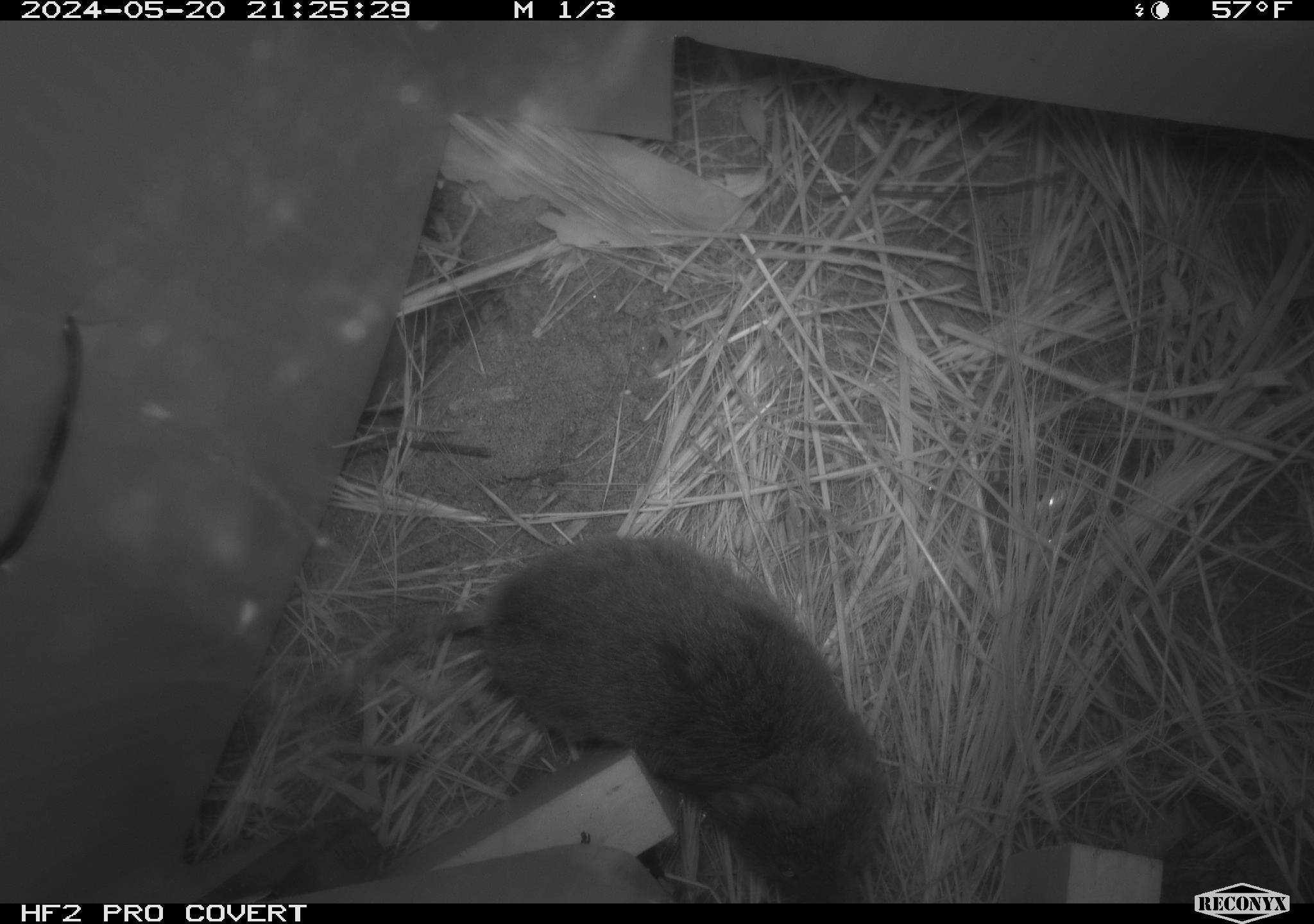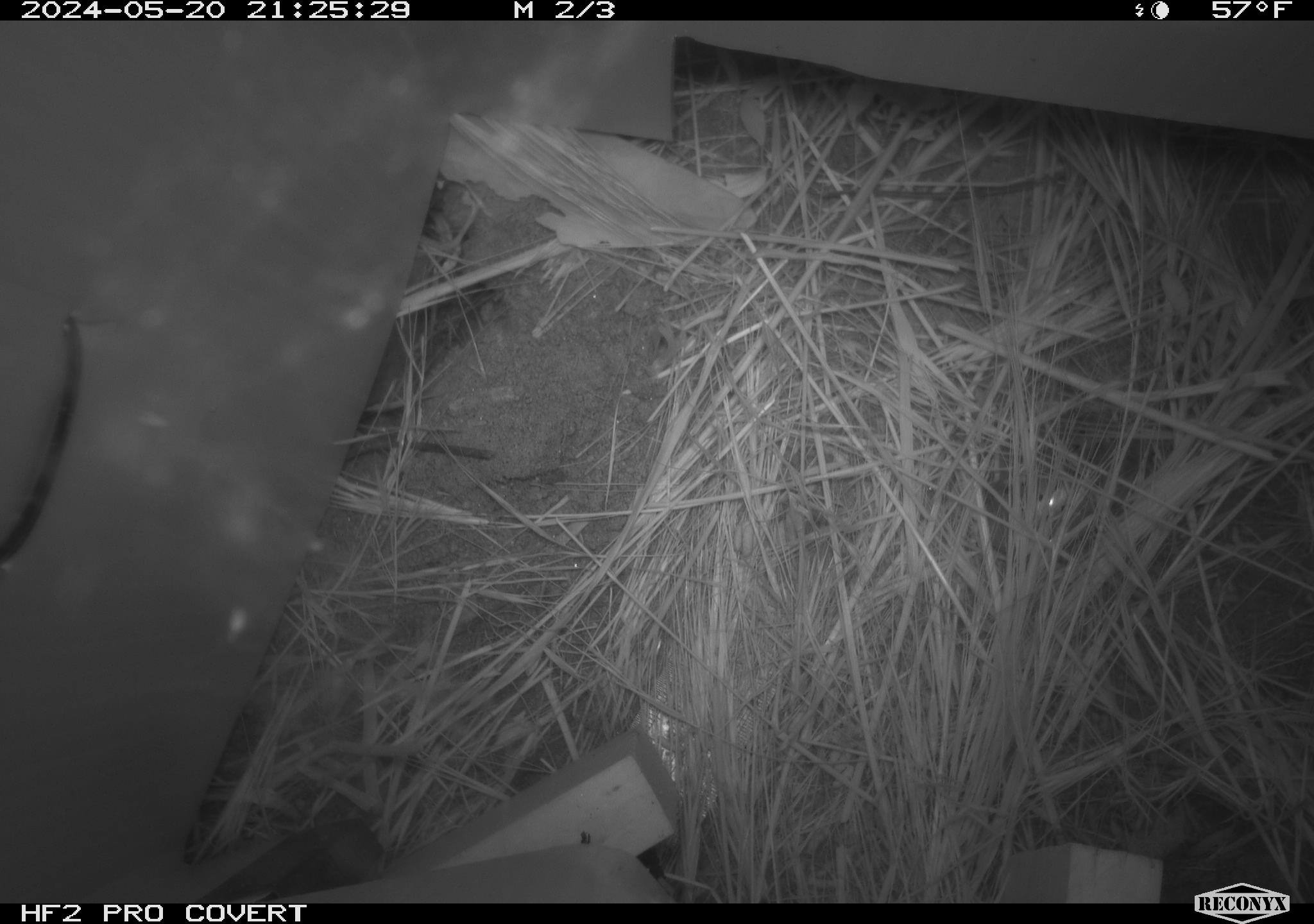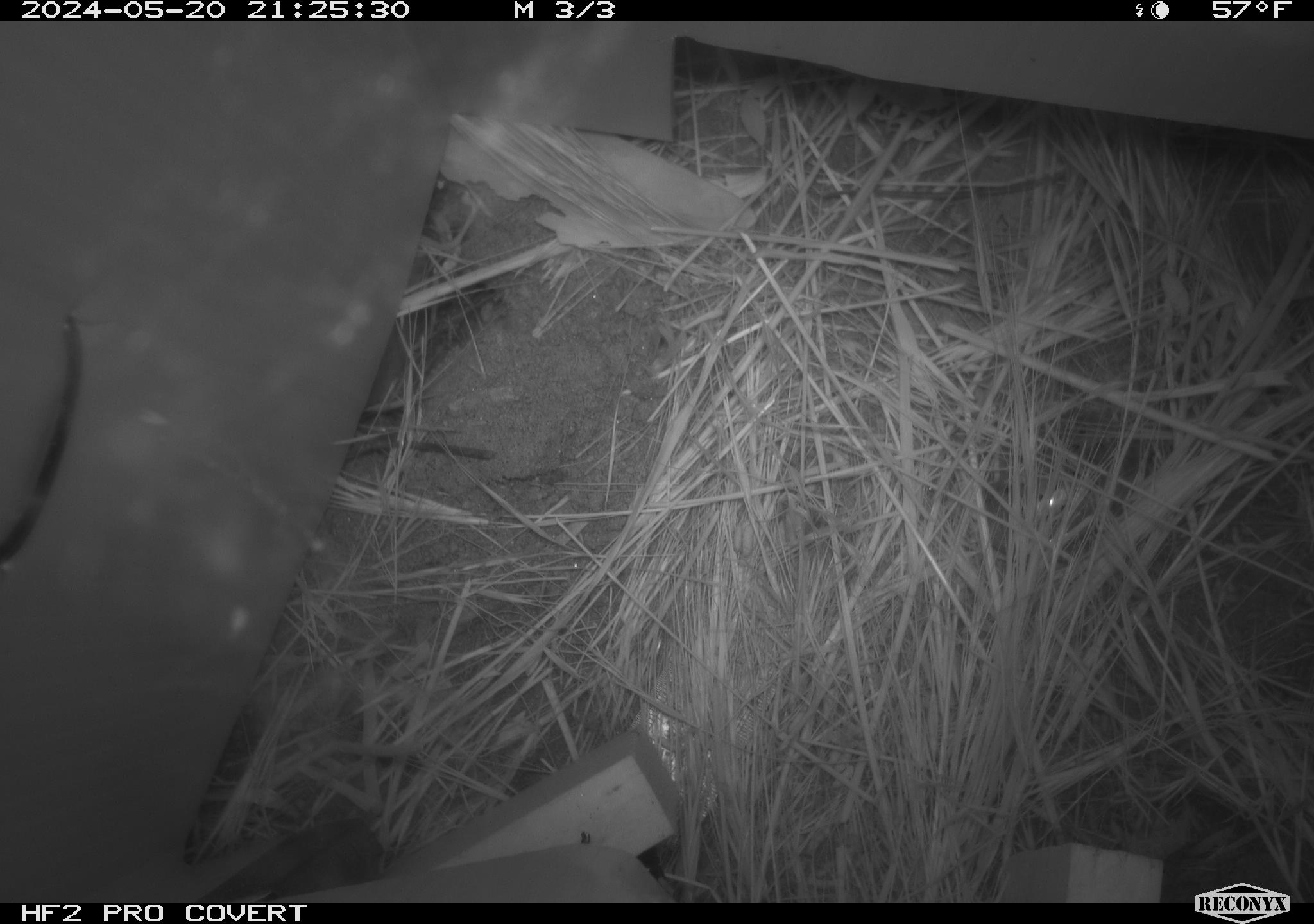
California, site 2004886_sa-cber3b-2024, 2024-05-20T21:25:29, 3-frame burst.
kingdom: Animalia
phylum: Chordata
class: Mammalia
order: Rodentia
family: Cricetidae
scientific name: Arvicolinae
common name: voles, lemmings, and muskrats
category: arvicolinae subfamily